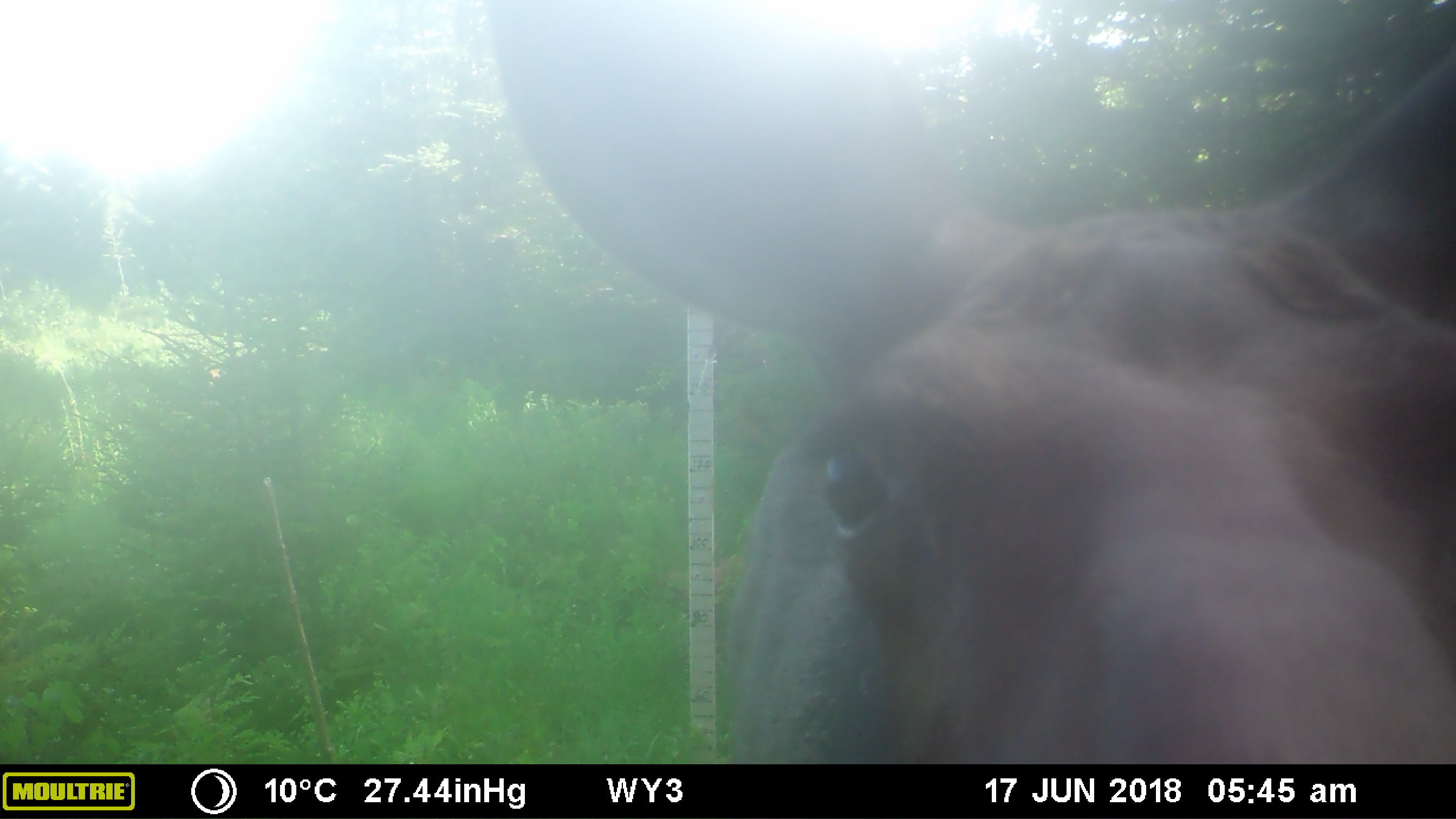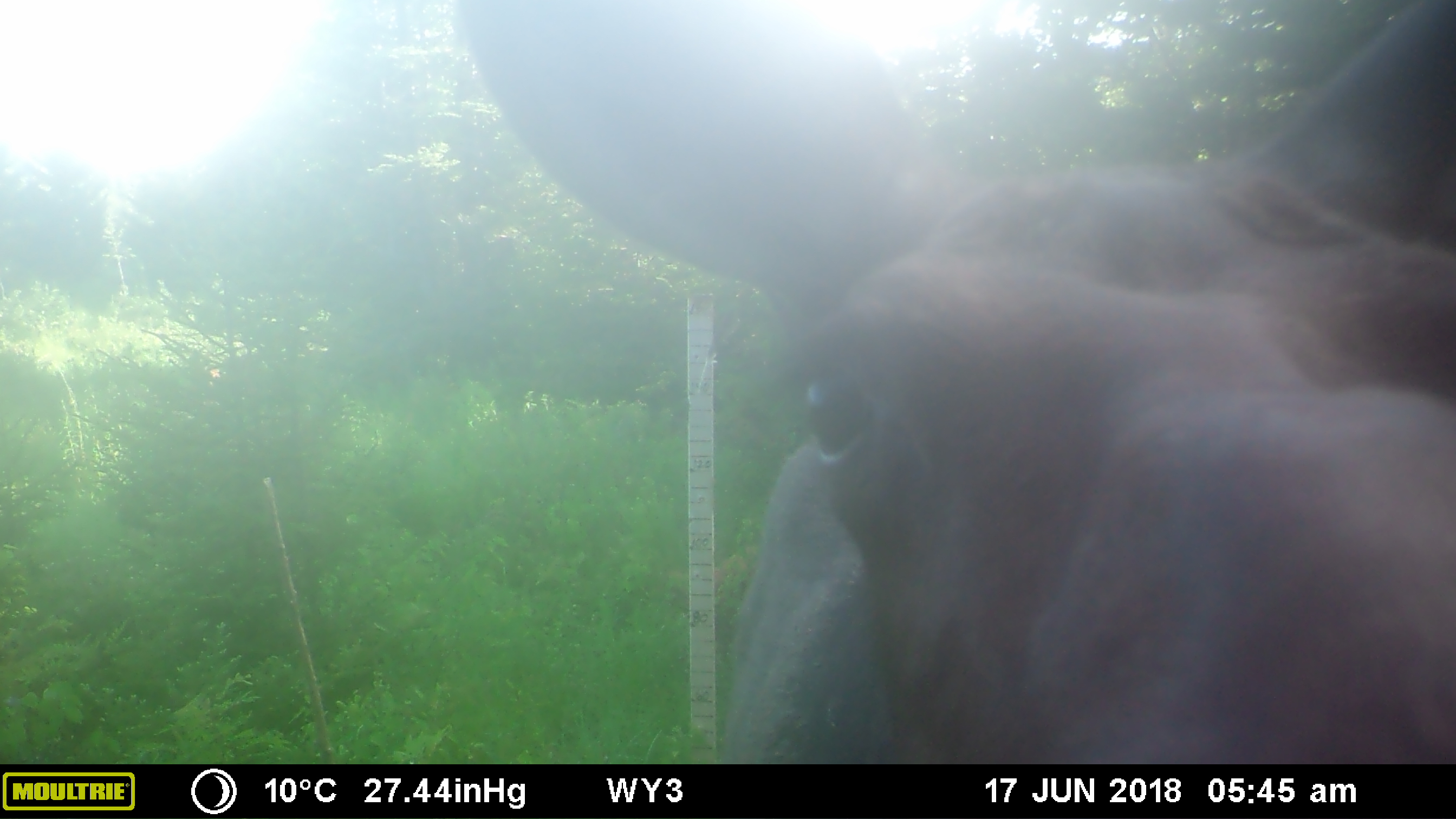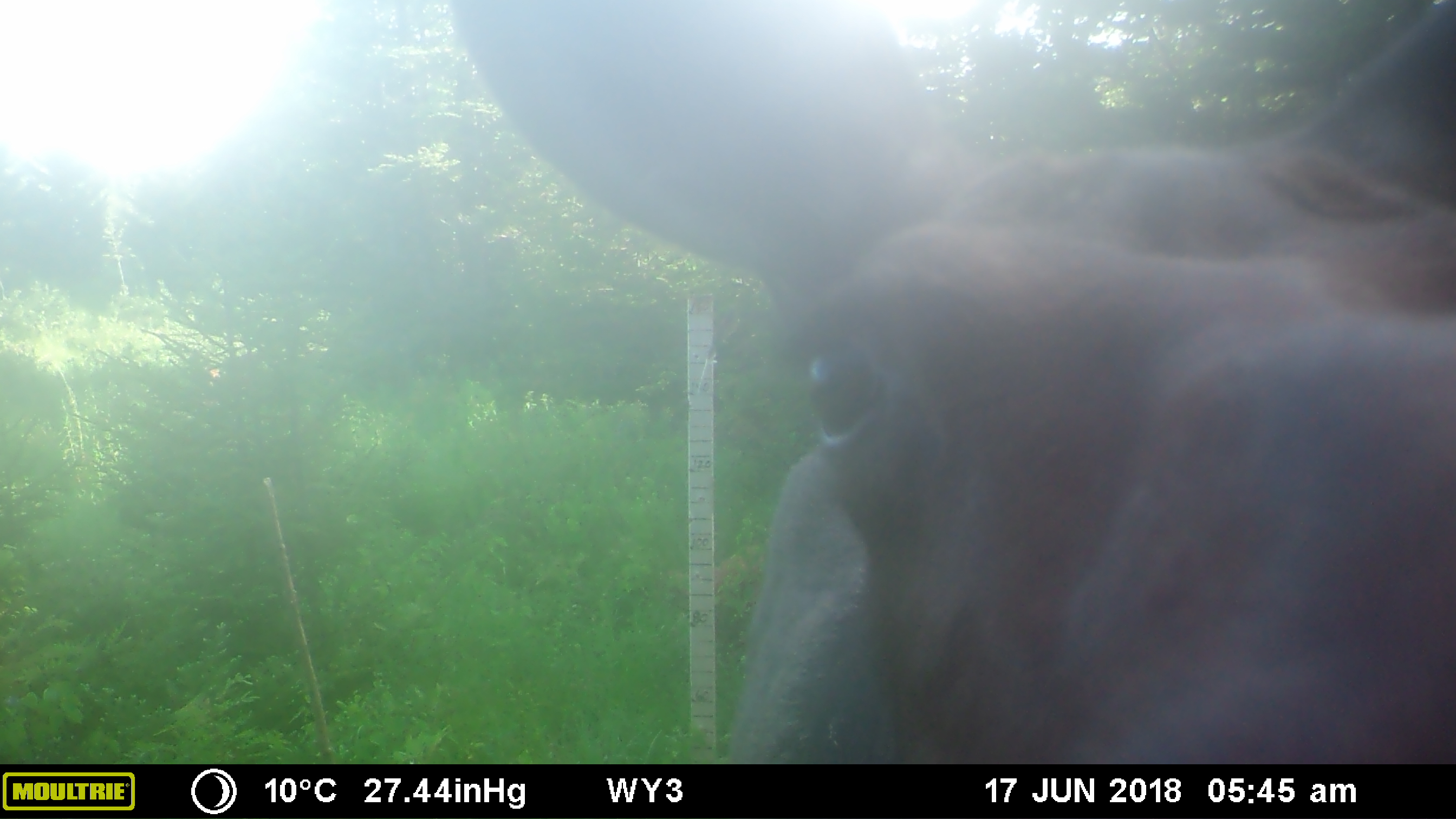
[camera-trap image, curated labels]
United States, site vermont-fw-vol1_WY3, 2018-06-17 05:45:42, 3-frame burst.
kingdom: Animalia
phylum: Chordata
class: Mammalia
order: Artiodactyla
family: Cervidae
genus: Alces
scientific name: Alces alces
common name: moose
Moose (Alces alces).